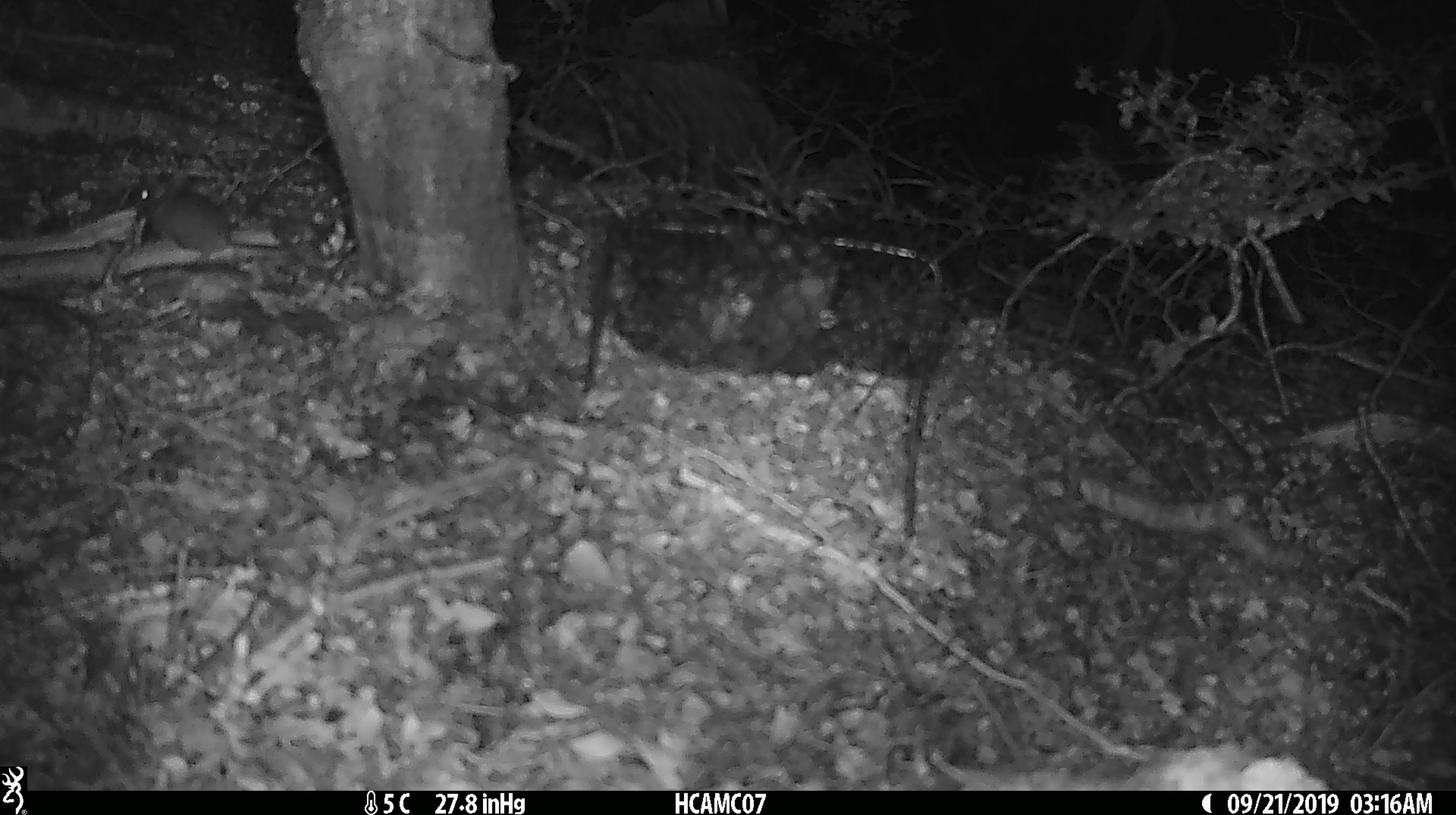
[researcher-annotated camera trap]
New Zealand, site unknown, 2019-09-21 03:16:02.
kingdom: Animalia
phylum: Chordata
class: Mammalia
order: Rodentia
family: Muridae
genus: Mus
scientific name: Mus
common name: mouse